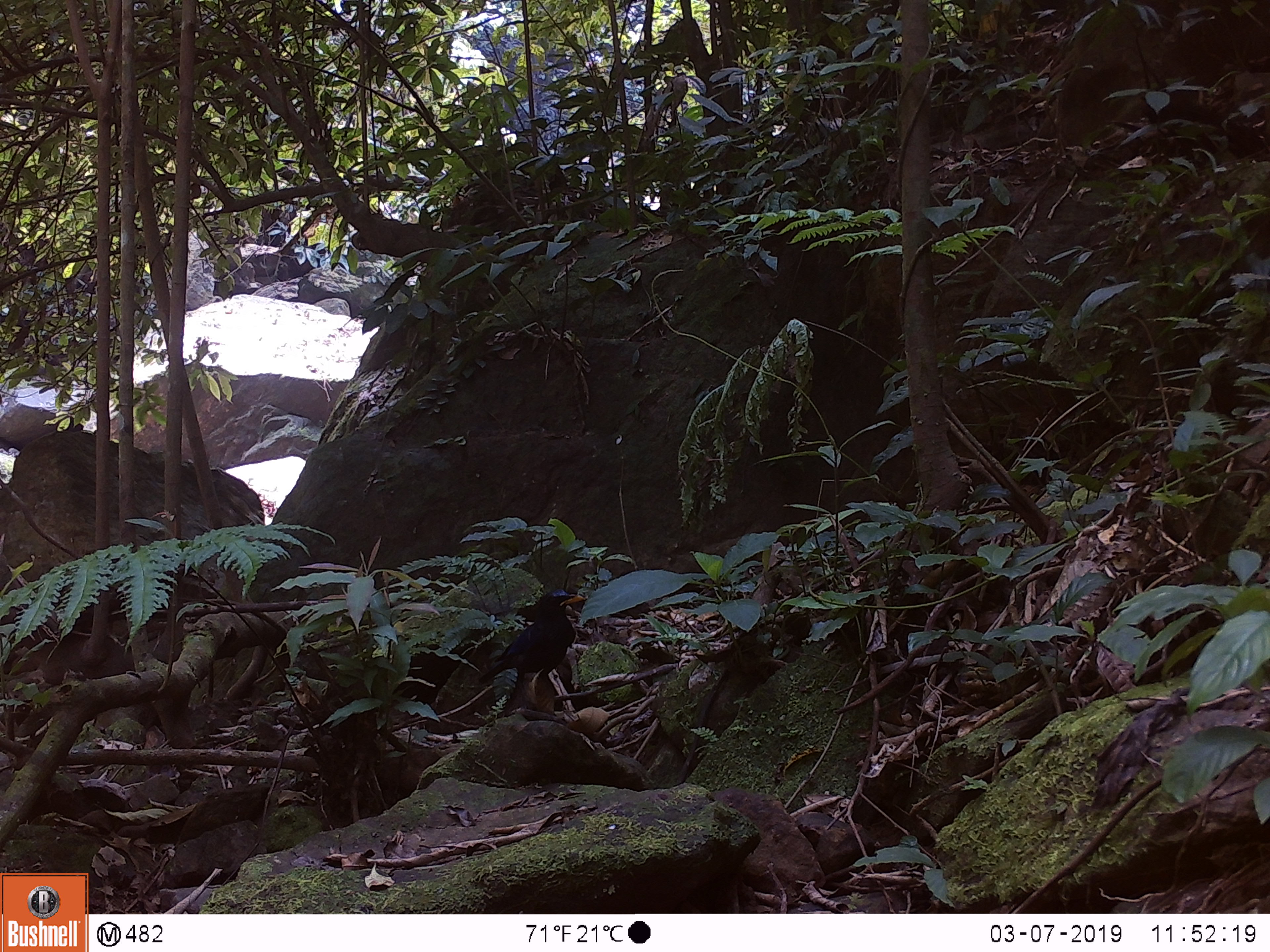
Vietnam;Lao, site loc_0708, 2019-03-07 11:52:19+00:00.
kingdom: Animalia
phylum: Chordata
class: Aves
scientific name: Aves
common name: bird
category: unidentified bird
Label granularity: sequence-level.